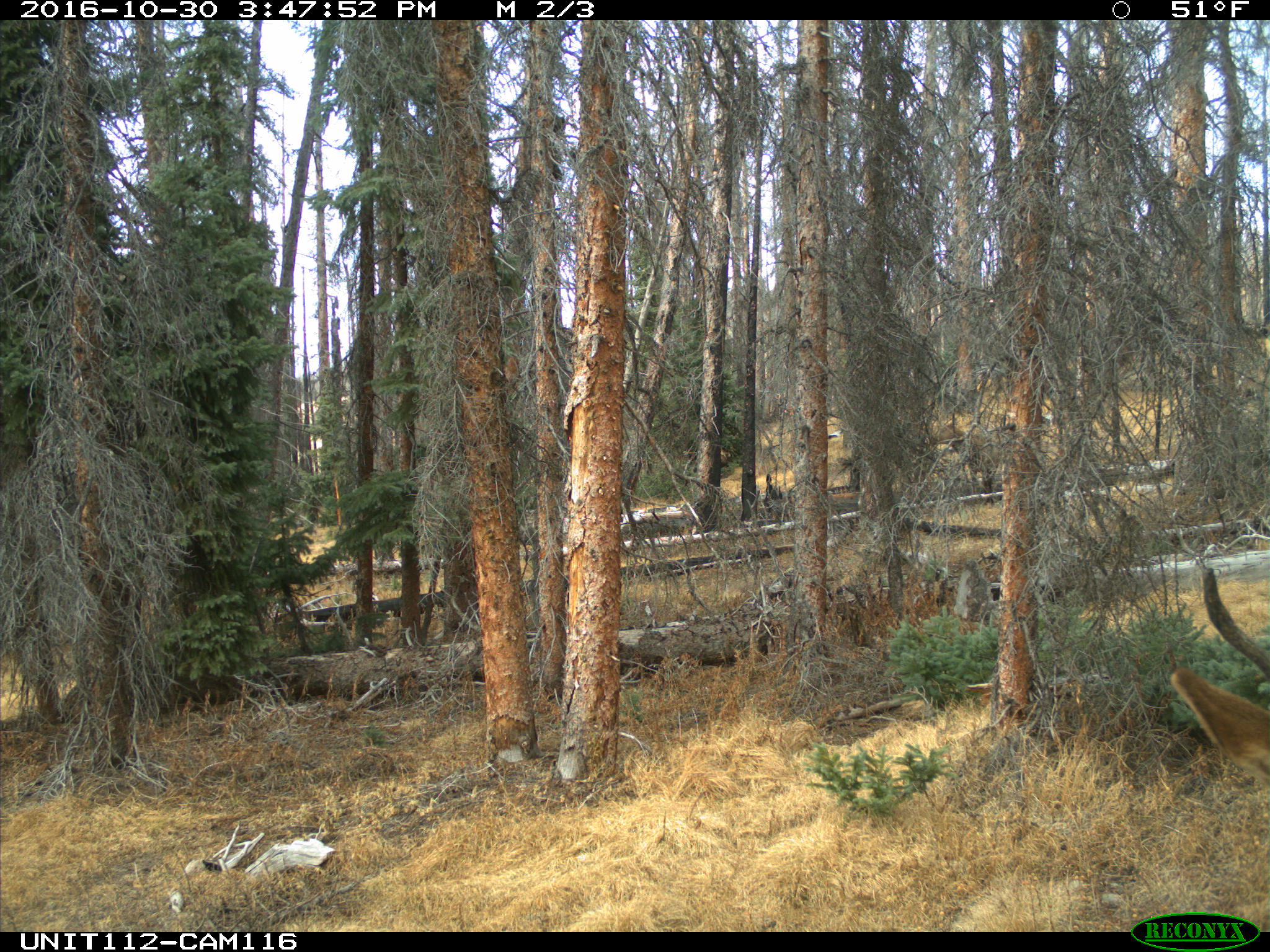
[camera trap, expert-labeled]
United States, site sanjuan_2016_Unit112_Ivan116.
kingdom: Animalia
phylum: Chordata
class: Mammalia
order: Artiodactyla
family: Cervidae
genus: Cervus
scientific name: Cervus elaphus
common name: red deer